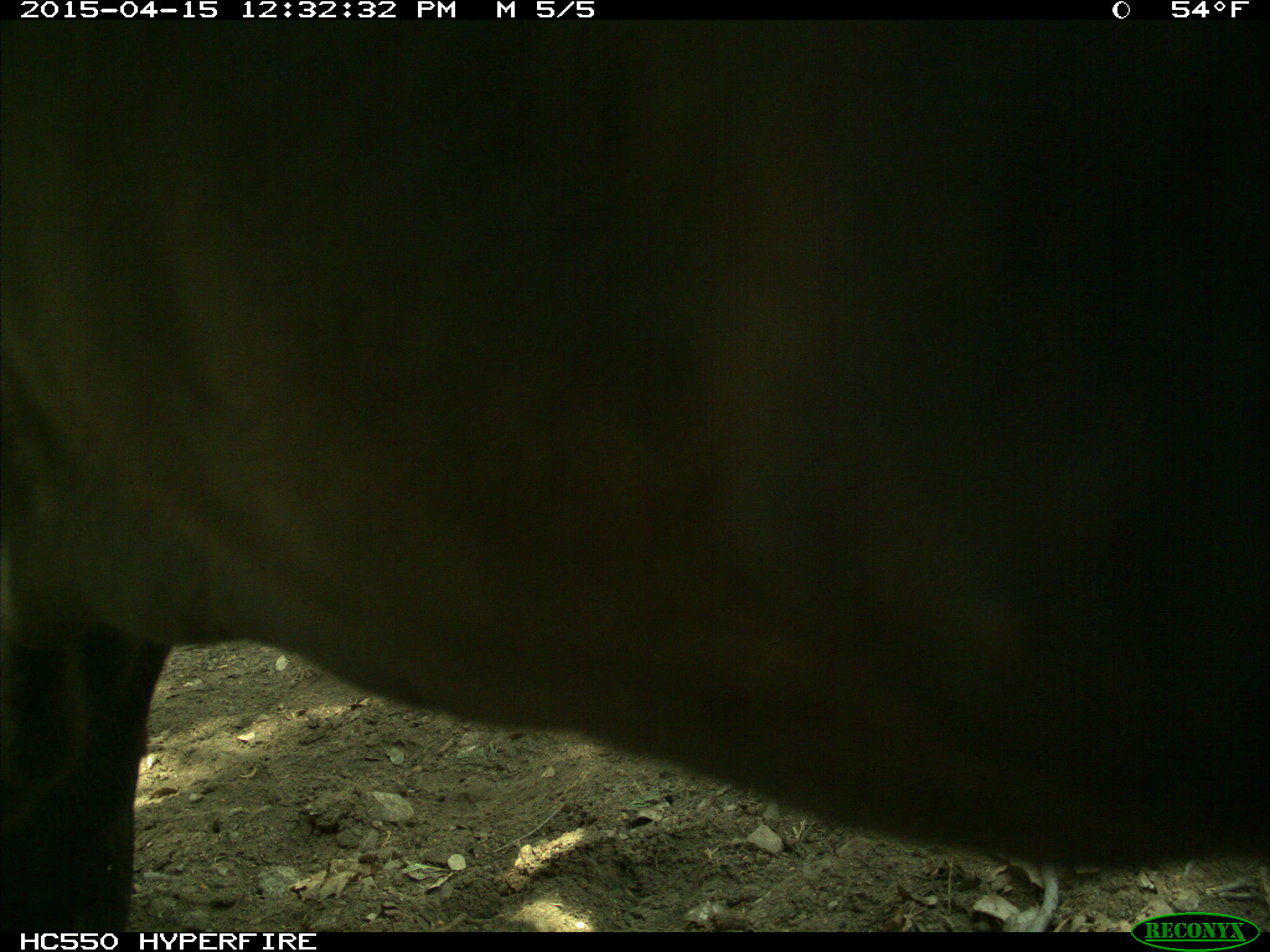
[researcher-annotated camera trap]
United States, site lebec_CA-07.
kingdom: Animalia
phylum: Chordata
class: Mammalia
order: Artiodactyla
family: Bovidae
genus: Bos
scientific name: Bos taurus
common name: domestic cow